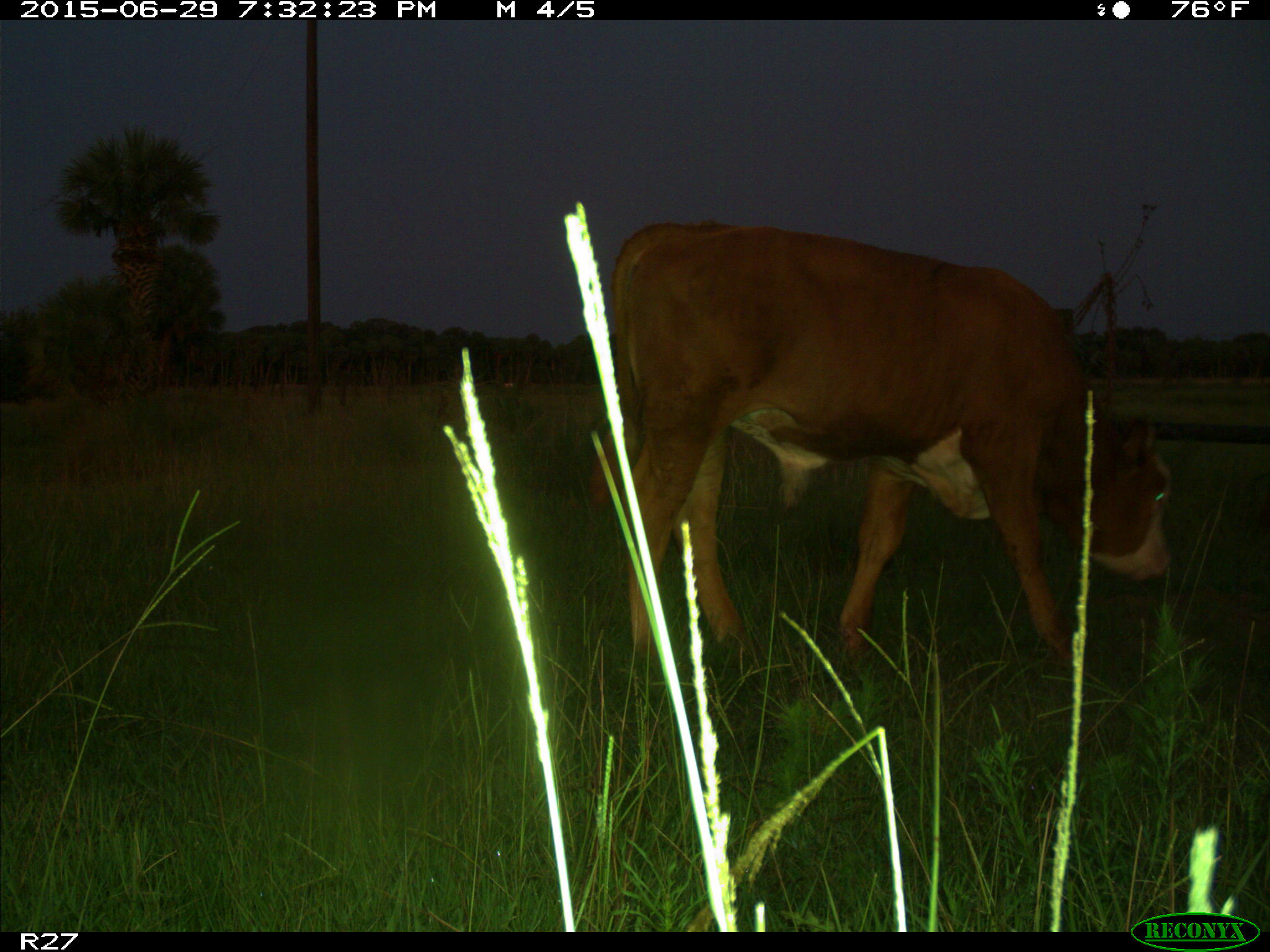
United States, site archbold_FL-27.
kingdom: Animalia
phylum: Chordata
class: Mammalia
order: Artiodactyla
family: Bovidae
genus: Bos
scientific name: Bos taurus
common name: domestic cow